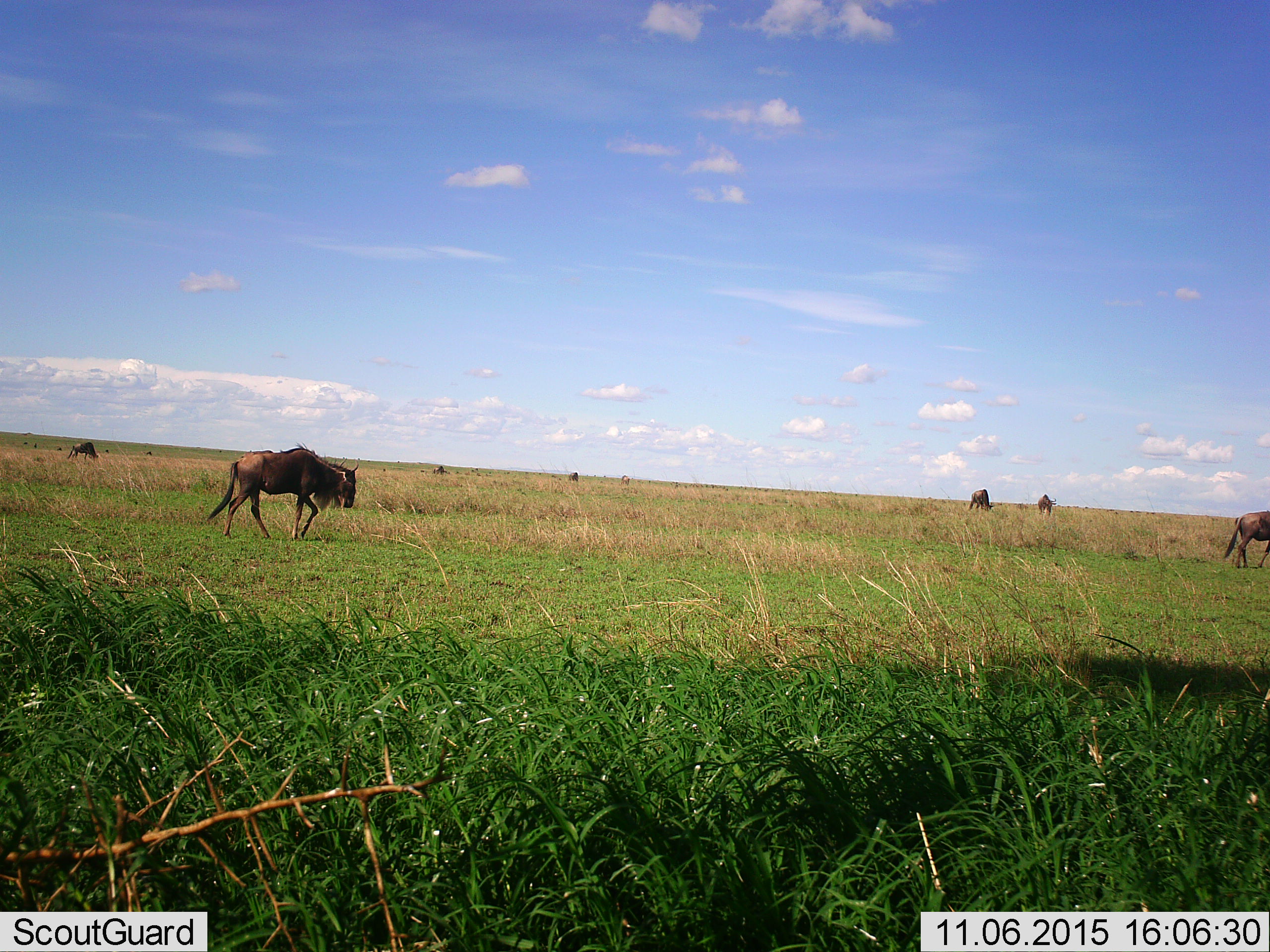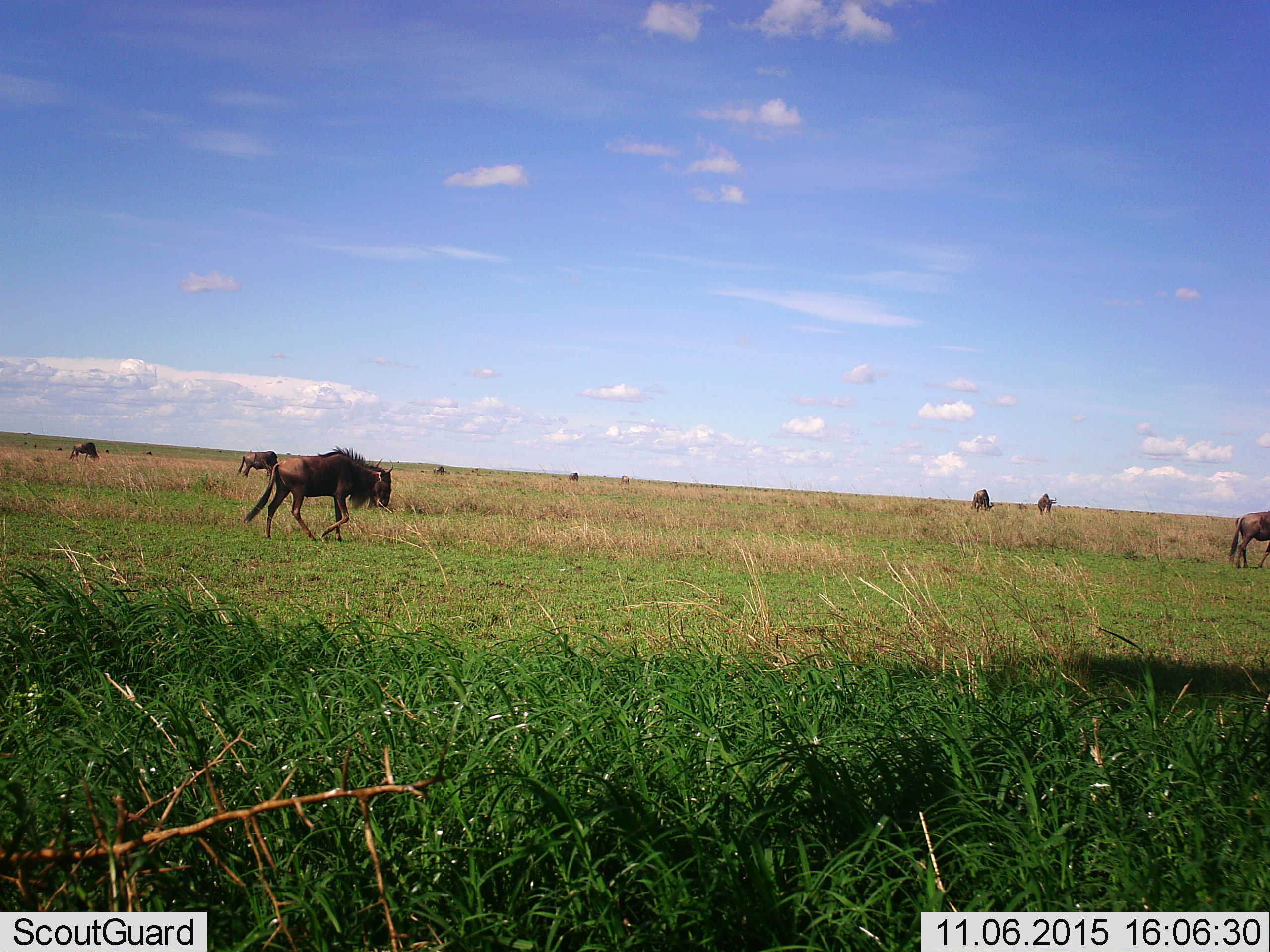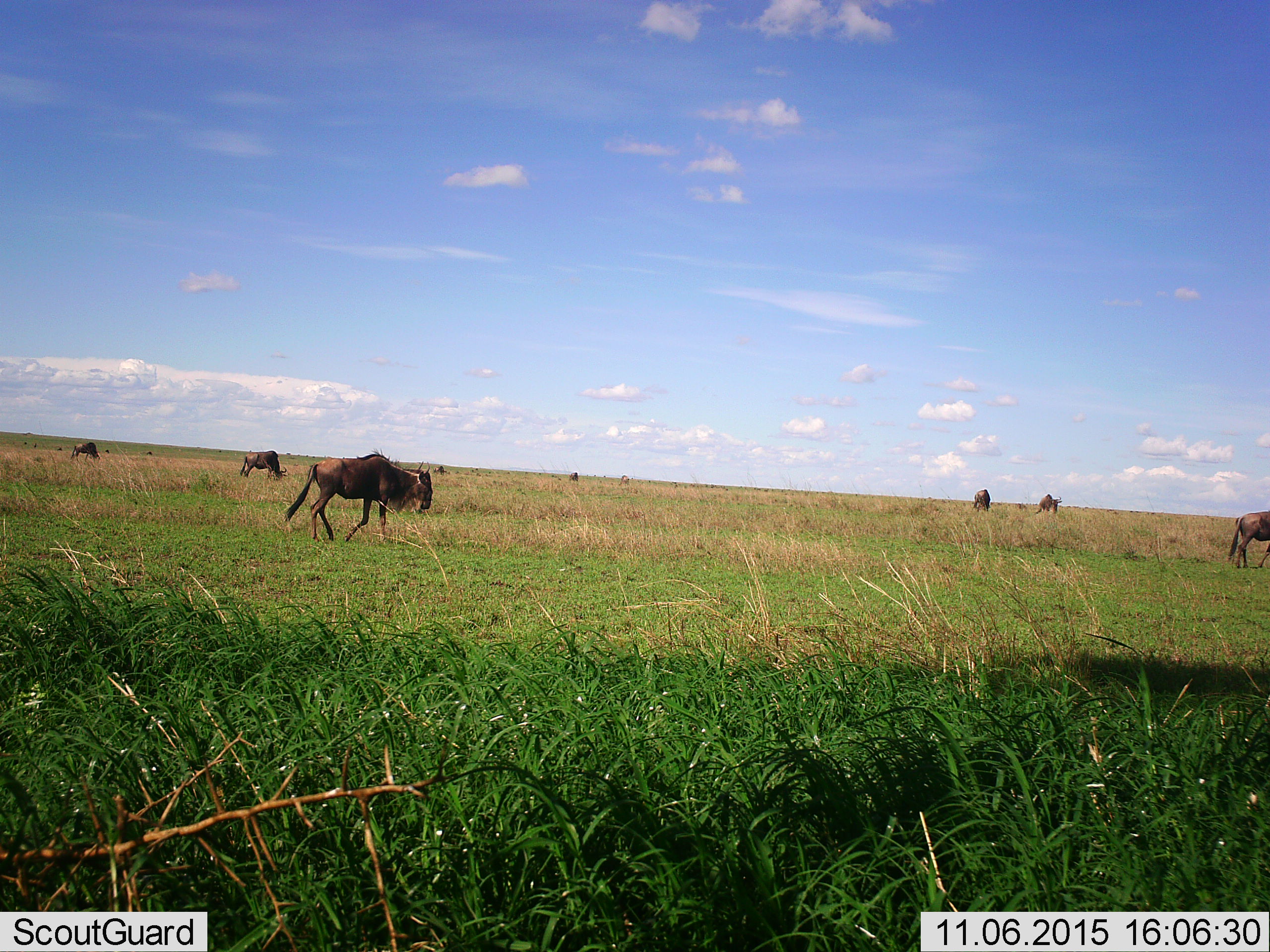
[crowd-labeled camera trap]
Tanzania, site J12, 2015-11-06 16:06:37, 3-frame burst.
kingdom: Animalia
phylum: Chordata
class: Mammalia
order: Artiodactyla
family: Bovidae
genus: Connochaetes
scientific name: Connochaetes taurinus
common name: blue wildebeest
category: wildebeest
Wildebeest (blue wildebeest) (Connochaetes taurinus), count 8. Behavior (volunteer vote fractions): standing 62%, resting 12%, moving 88%, interacting 0%. Young present (vote fraction): 0%. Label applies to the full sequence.